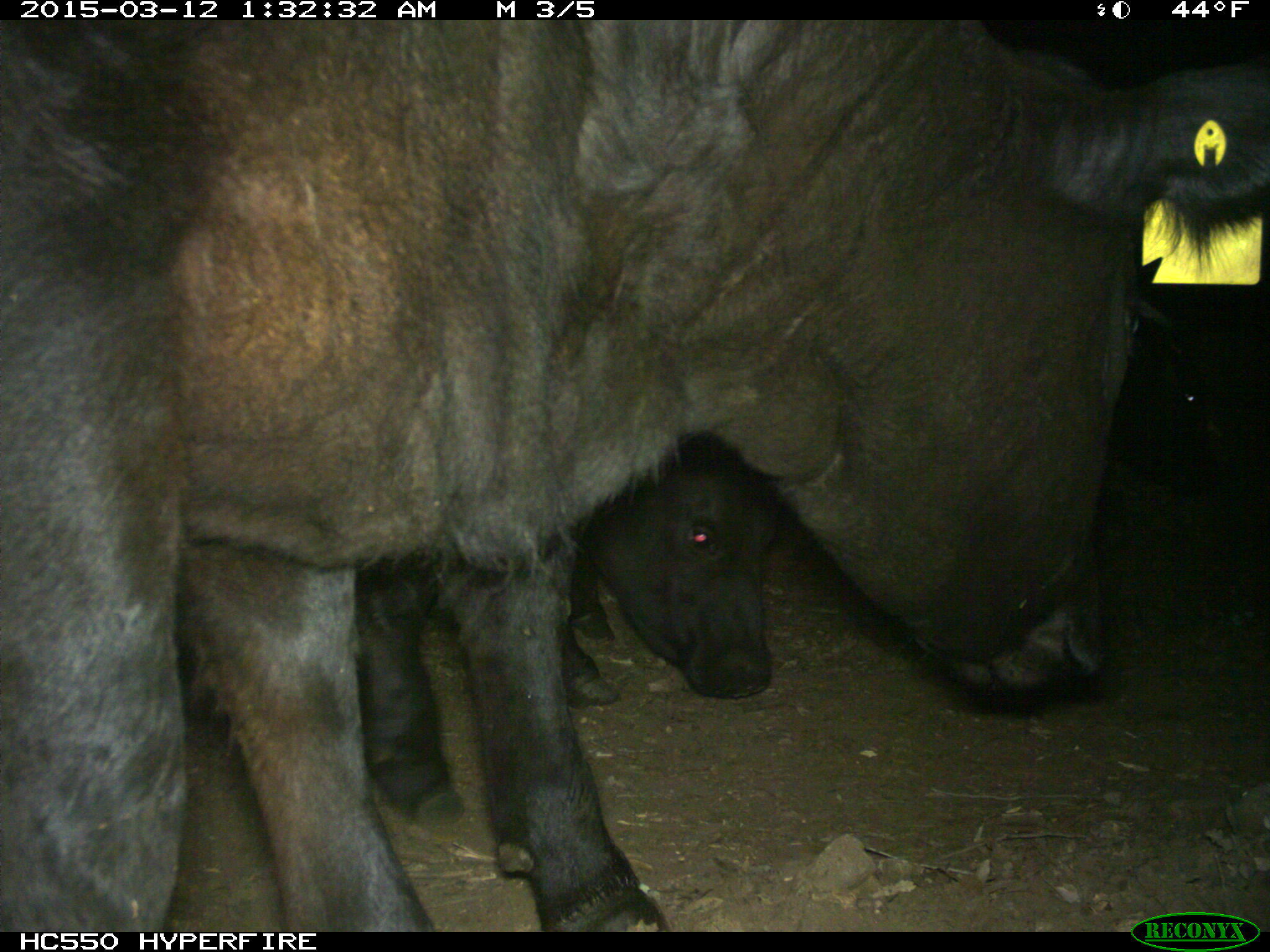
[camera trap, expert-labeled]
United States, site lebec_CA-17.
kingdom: Animalia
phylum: Chordata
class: Mammalia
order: Artiodactyla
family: Bovidae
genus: Bos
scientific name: Bos taurus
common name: domestic cow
Bos taurus (domestic cow).